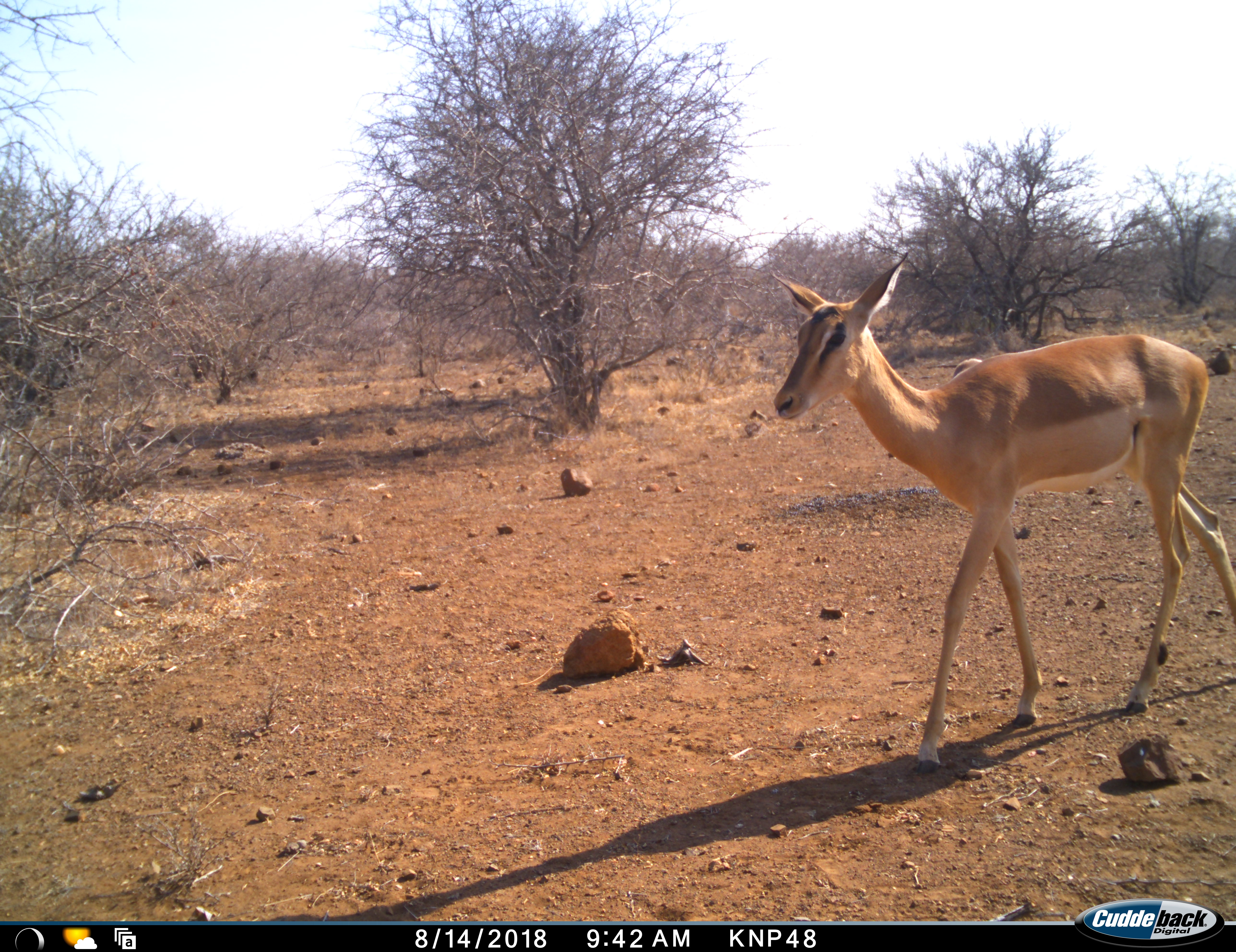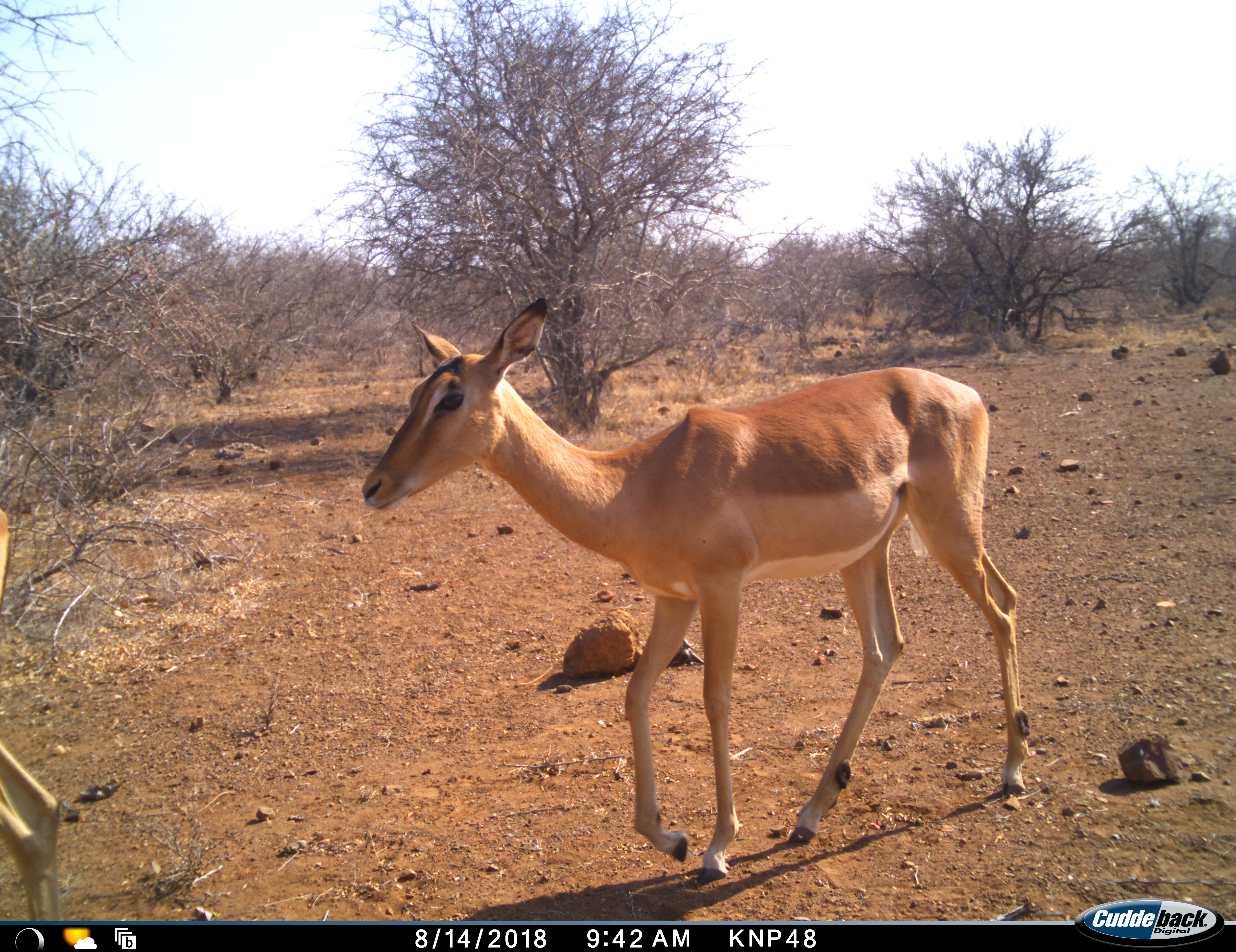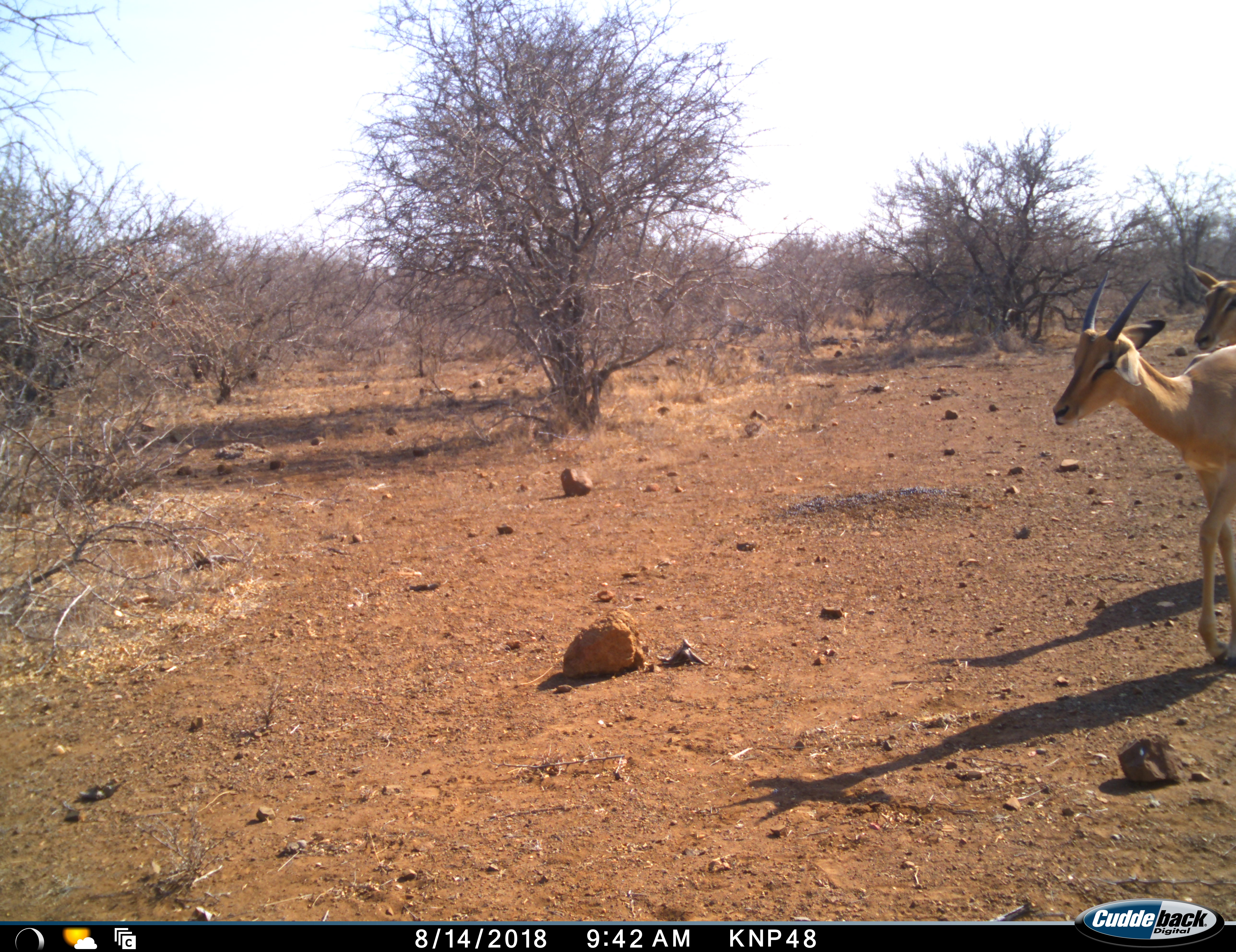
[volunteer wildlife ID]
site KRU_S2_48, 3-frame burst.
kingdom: Animalia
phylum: Chordata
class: Mammalia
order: Artiodactyla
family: Bovidae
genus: Aepyceros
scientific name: Aepyceros melampus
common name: impala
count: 2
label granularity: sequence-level